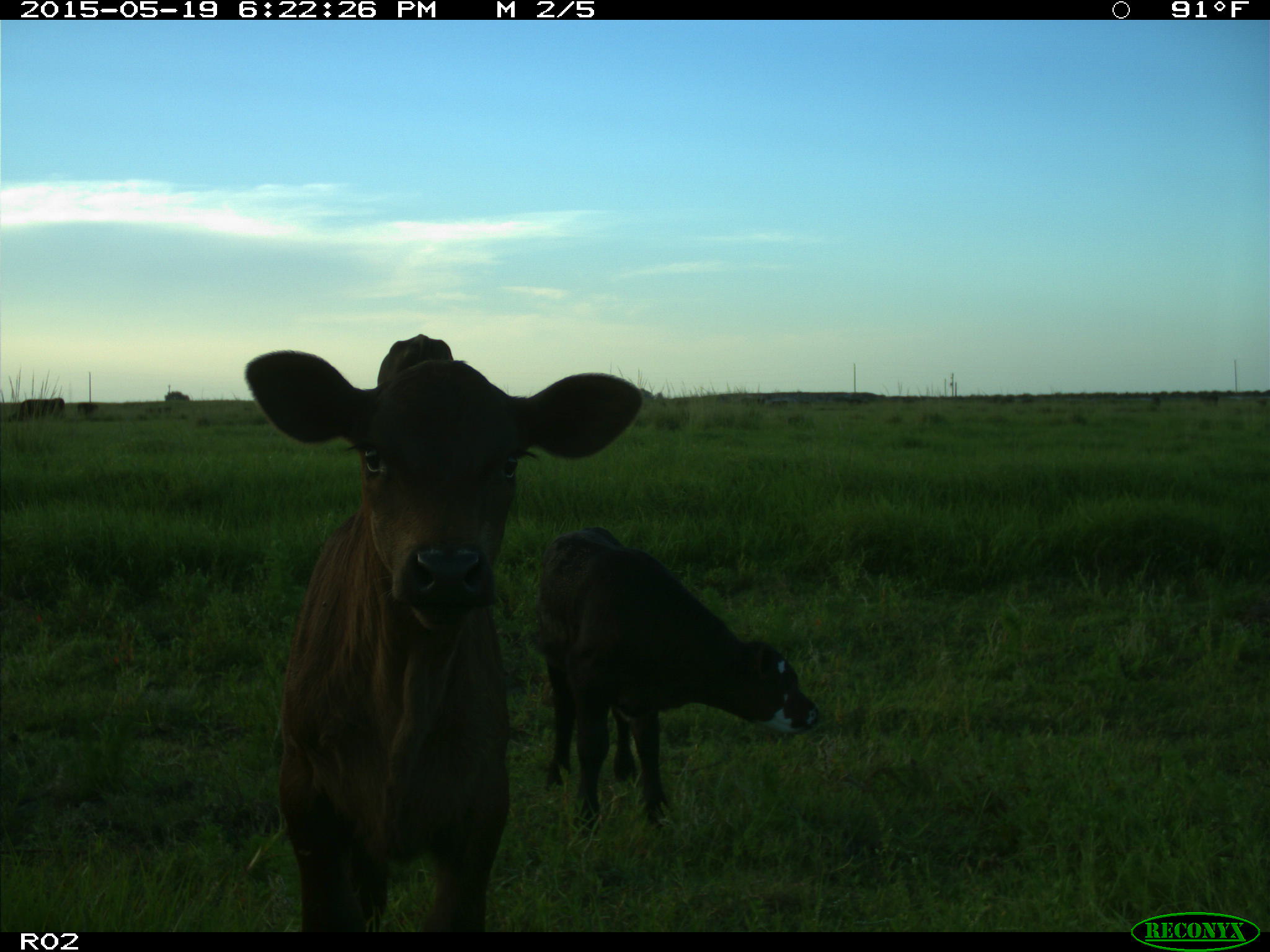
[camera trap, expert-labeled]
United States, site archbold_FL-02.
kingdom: Animalia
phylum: Chordata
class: Mammalia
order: Artiodactyla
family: Bovidae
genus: Bos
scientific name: Bos taurus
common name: domestic cow